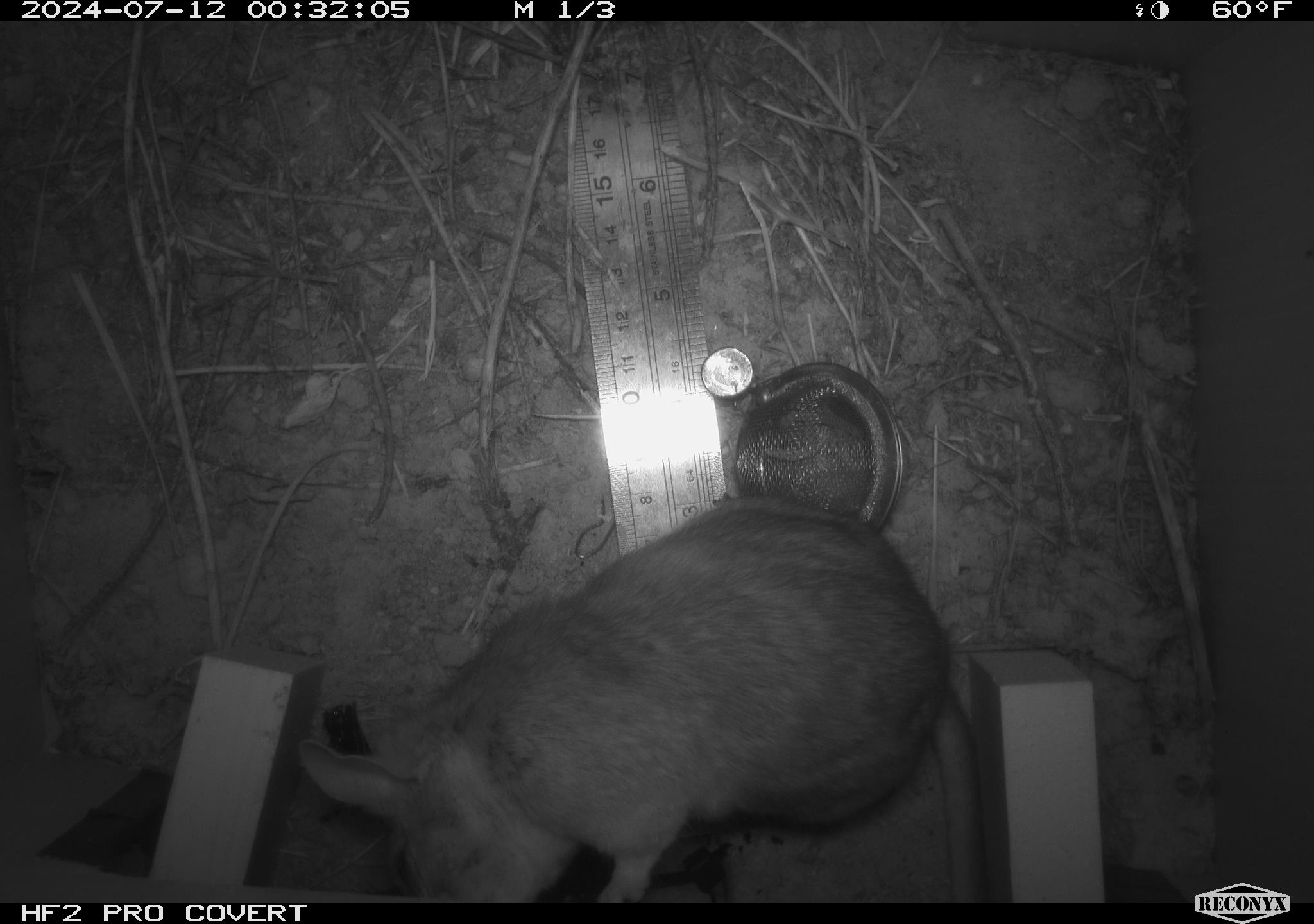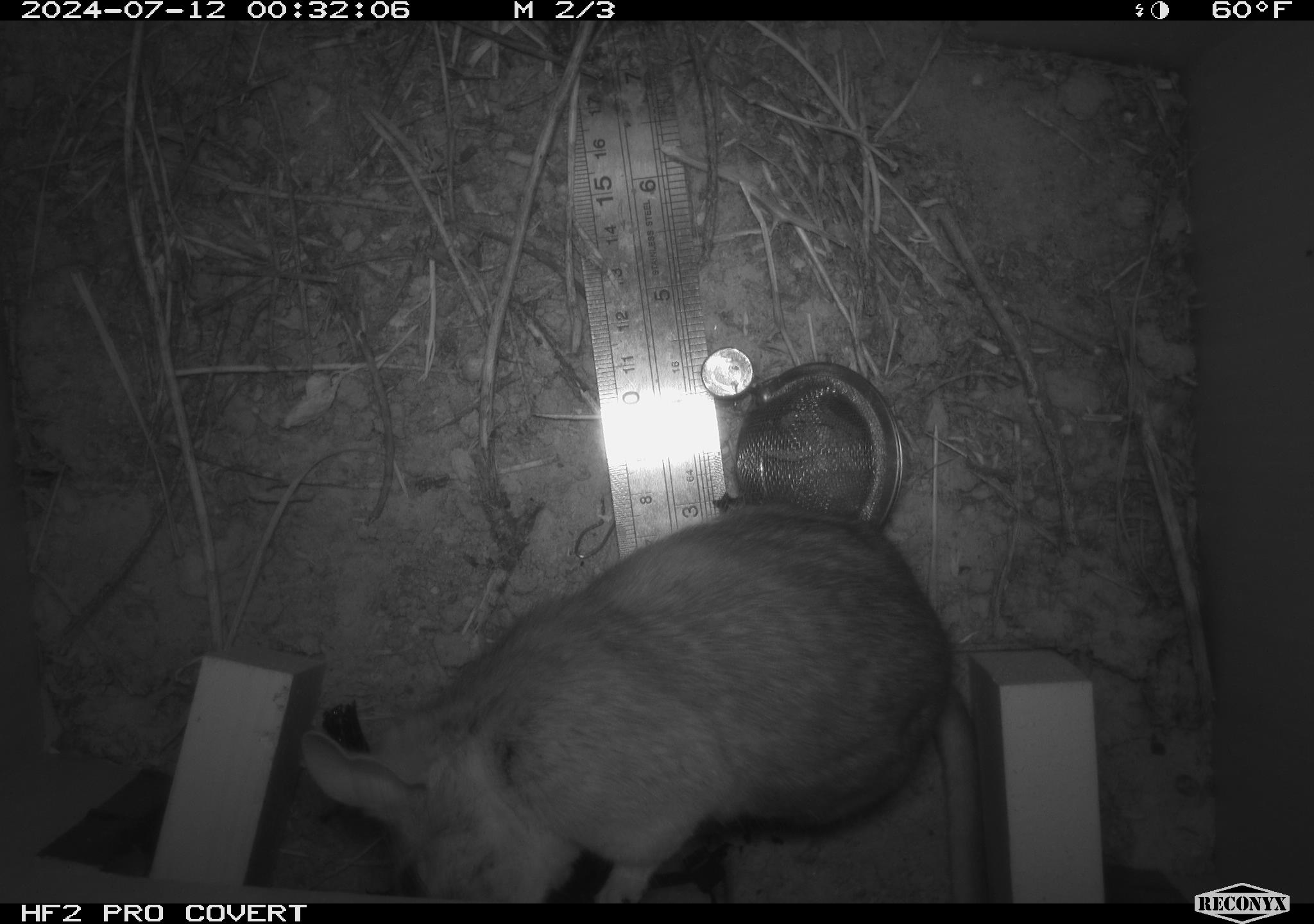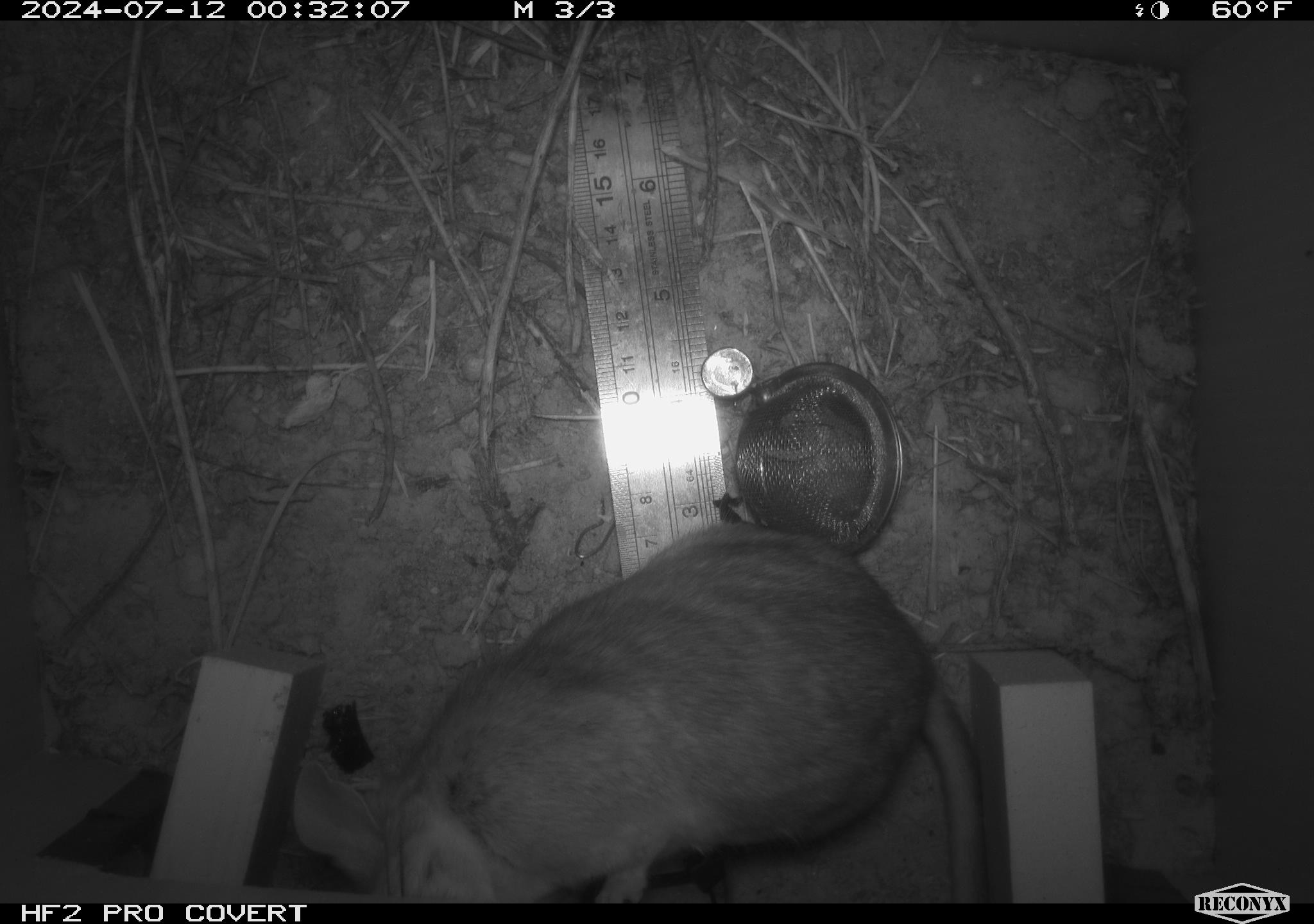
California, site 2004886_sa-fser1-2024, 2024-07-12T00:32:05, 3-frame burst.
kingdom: Animalia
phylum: Chordata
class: Mammalia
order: Rodentia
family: Cricetidae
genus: Neotoma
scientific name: Neotoma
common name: pack rat or woodrat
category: neotoma species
Neotoma species (pack rat or woodrat) (Neotoma).